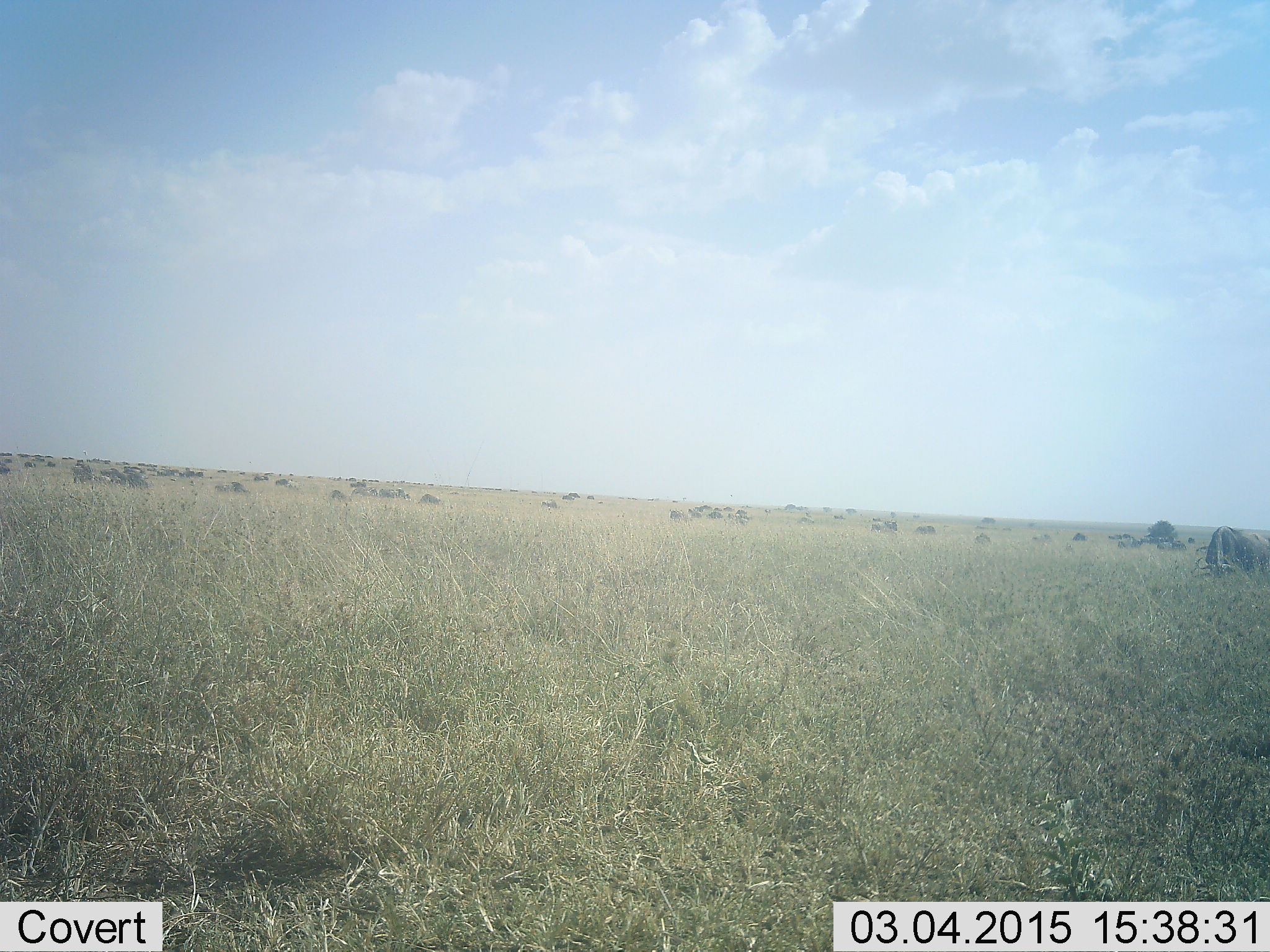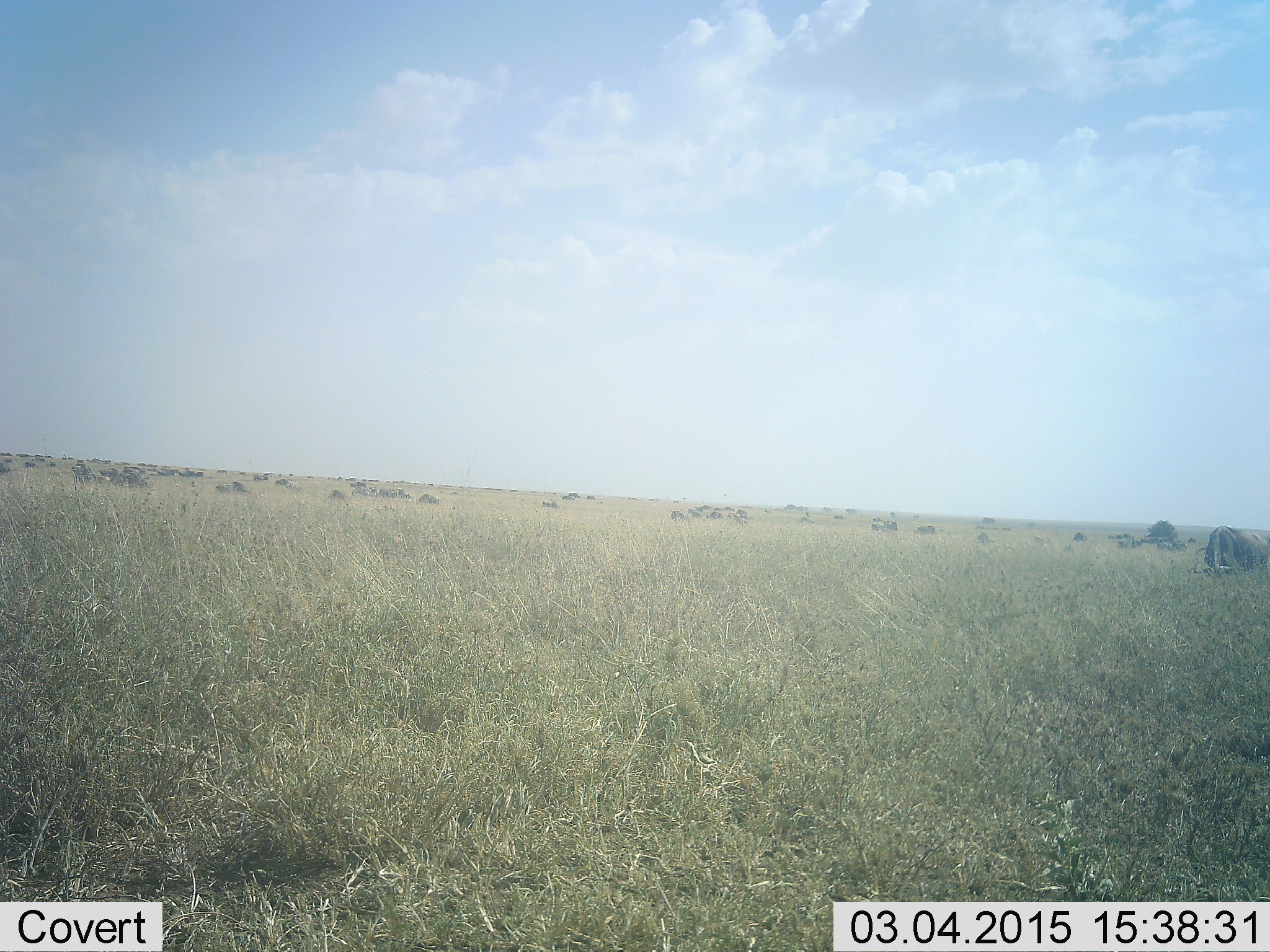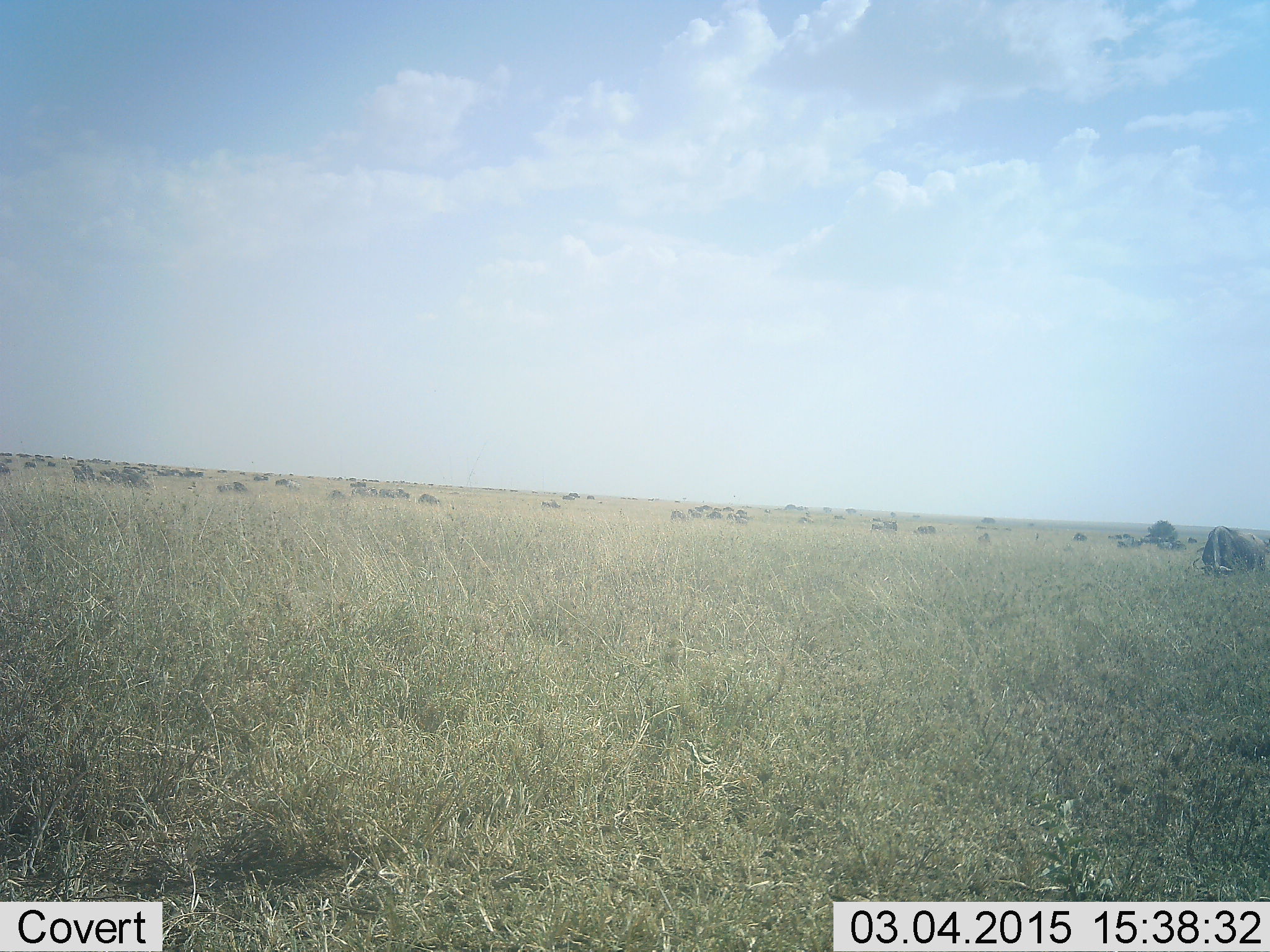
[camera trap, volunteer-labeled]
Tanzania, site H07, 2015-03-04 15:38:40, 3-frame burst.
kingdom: Animalia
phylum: Chordata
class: Mammalia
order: Artiodactyla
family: Bovidae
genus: Connochaetes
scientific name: Connochaetes taurinus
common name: blue wildebeest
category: wildebeest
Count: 51+.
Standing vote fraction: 67%.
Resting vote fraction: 22%.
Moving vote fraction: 67%.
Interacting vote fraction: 0%.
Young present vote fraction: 0%.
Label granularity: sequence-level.